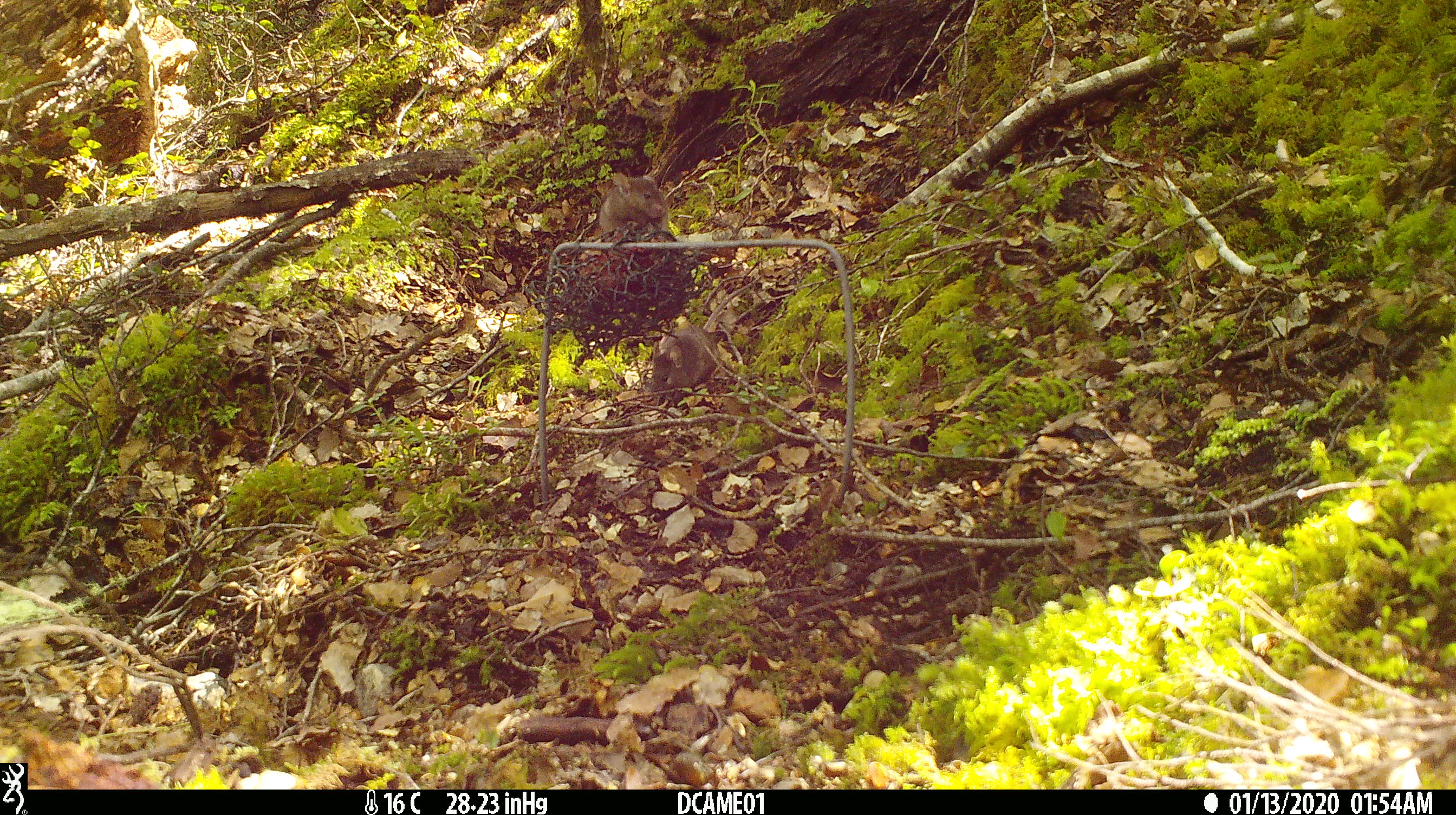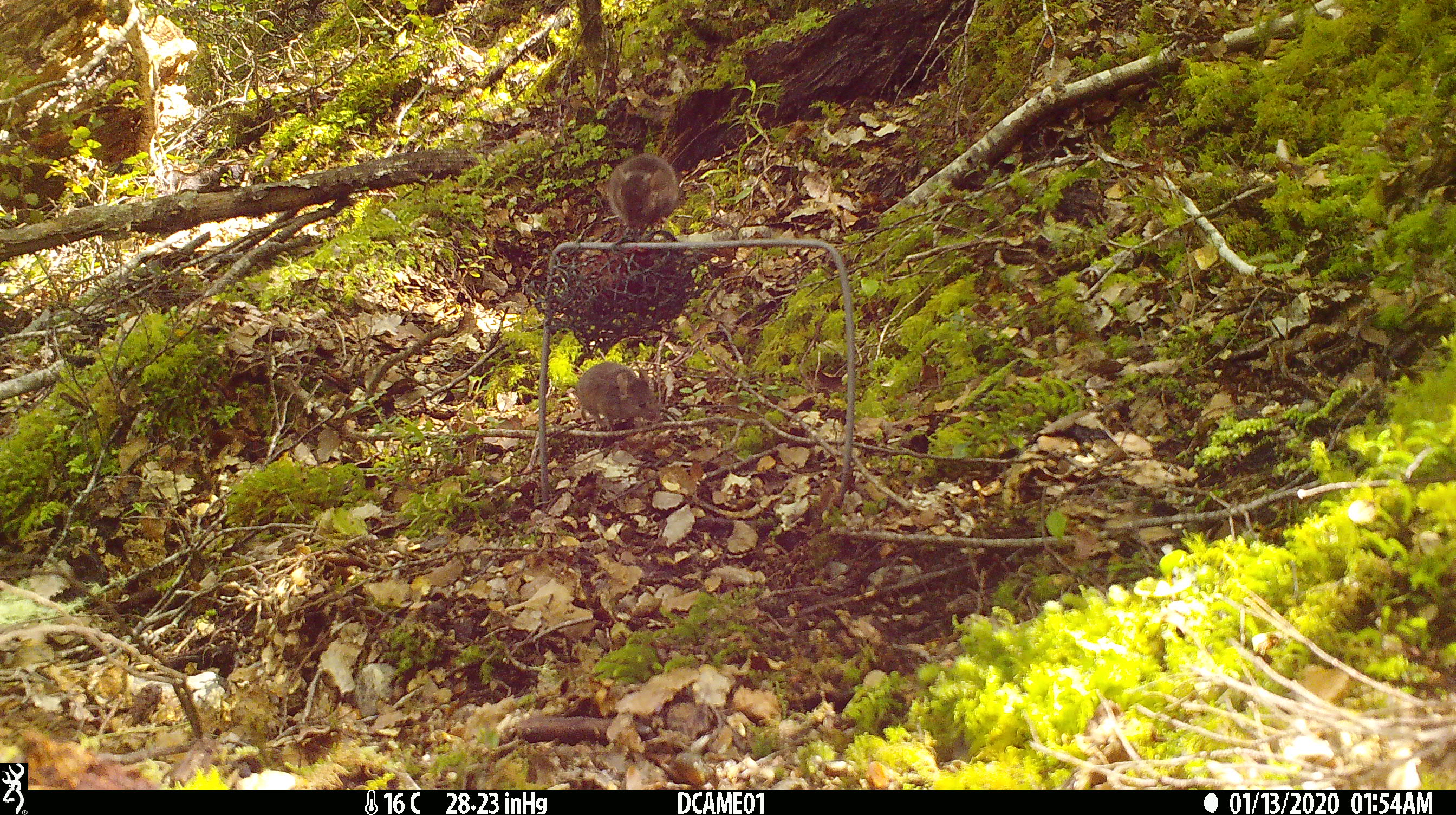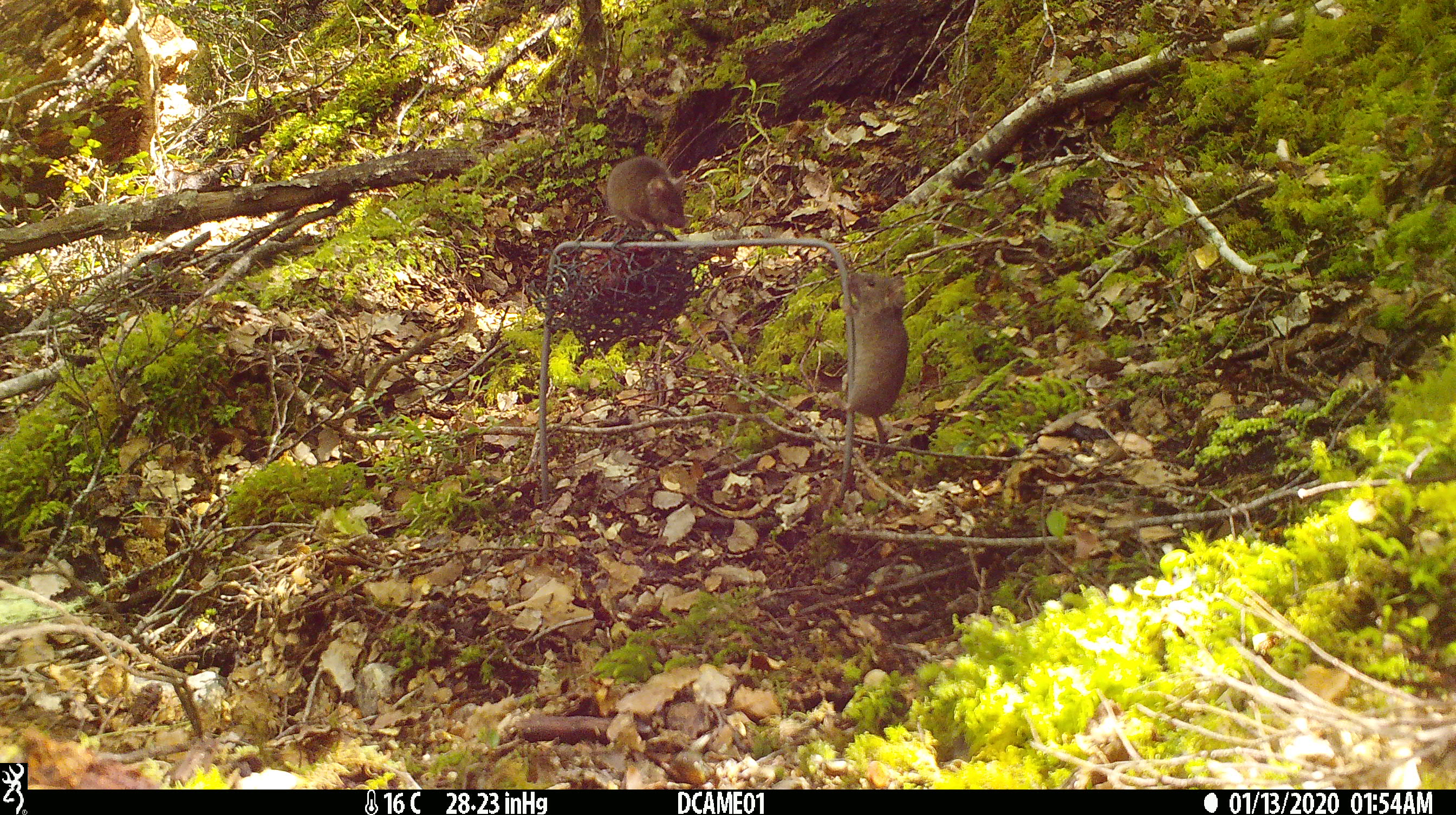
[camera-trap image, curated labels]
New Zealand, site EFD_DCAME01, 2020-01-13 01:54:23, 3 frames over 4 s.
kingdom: Animalia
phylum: Chordata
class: Mammalia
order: Rodentia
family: Muridae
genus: Mus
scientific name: Mus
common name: mouse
Mouse (Mus).